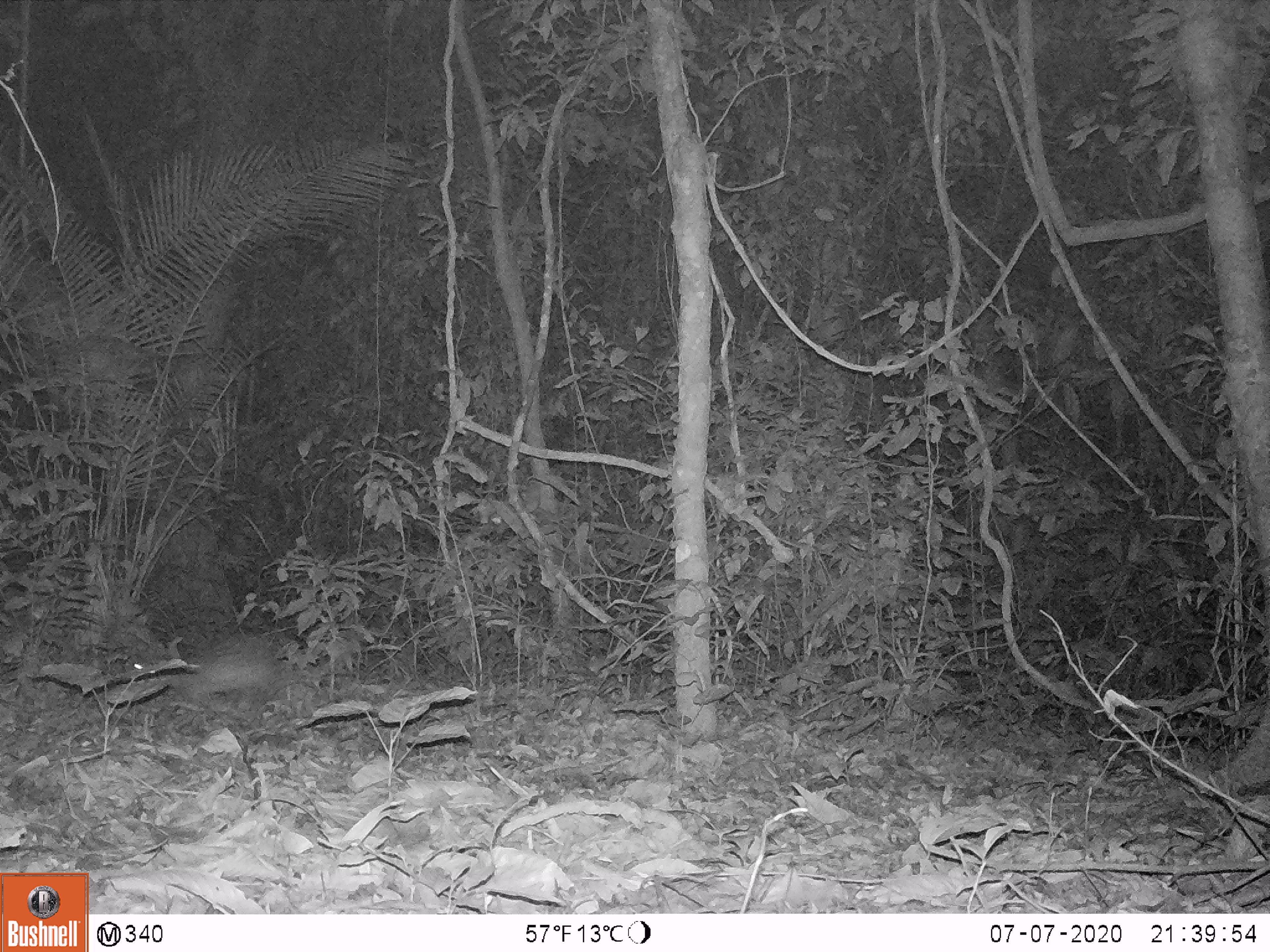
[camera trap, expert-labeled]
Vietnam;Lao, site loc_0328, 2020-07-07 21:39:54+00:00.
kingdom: Animalia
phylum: Chordata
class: Mammalia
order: Rodentia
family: Hystricidae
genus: Atherurus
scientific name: Atherurus macrourus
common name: asiatic brush-tailed porcupine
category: asiatic brush tailed porcupine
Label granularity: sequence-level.